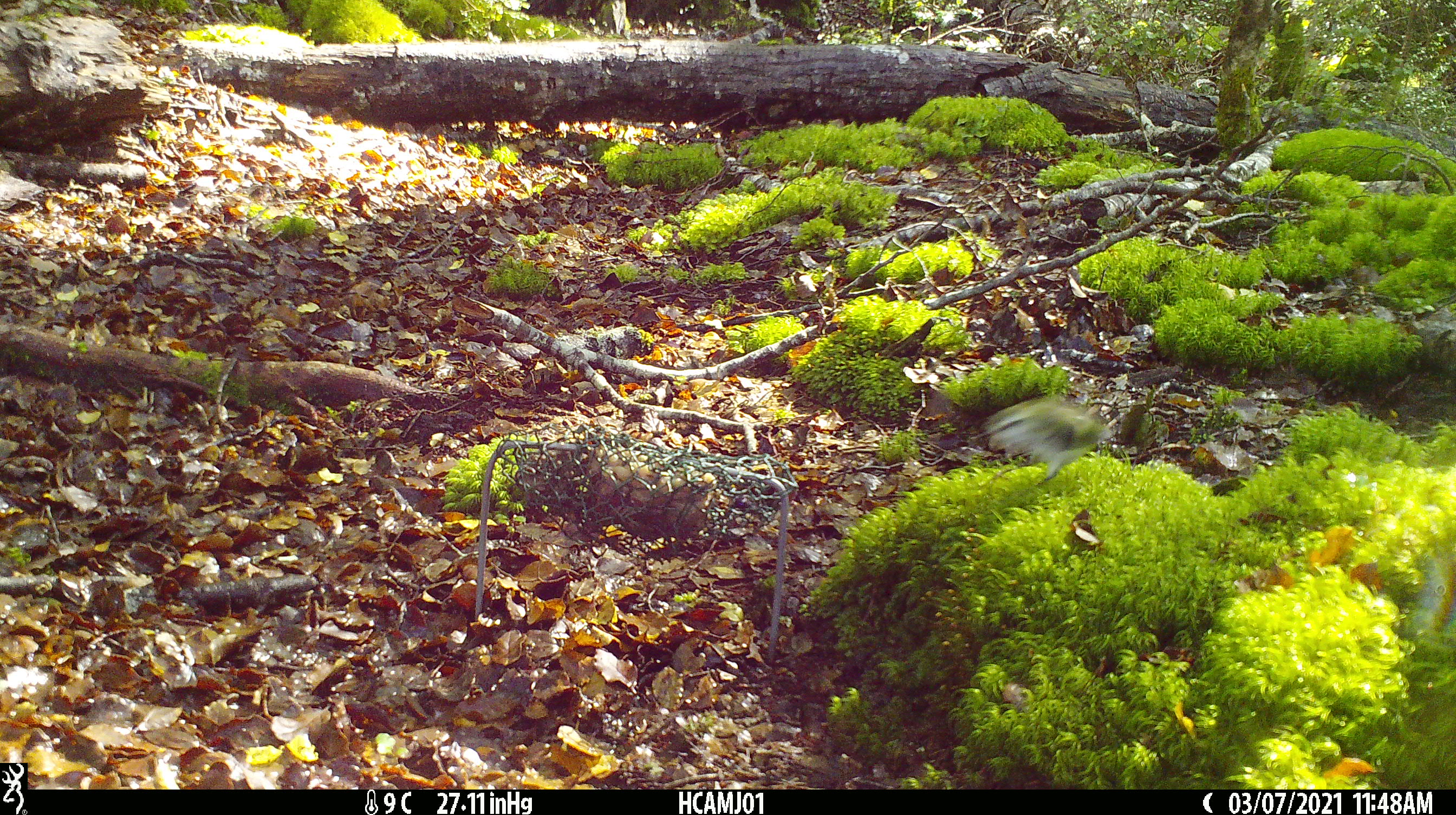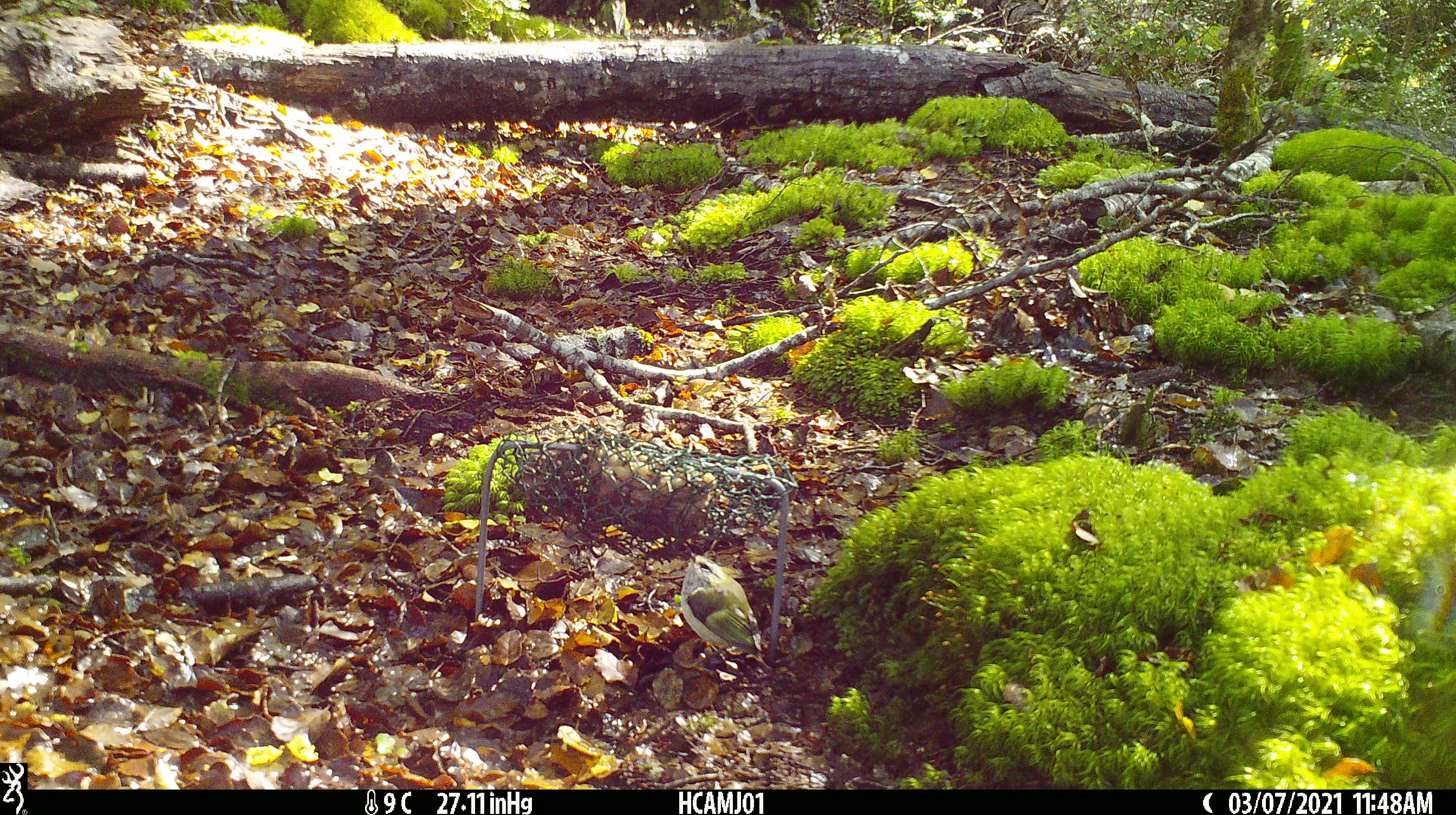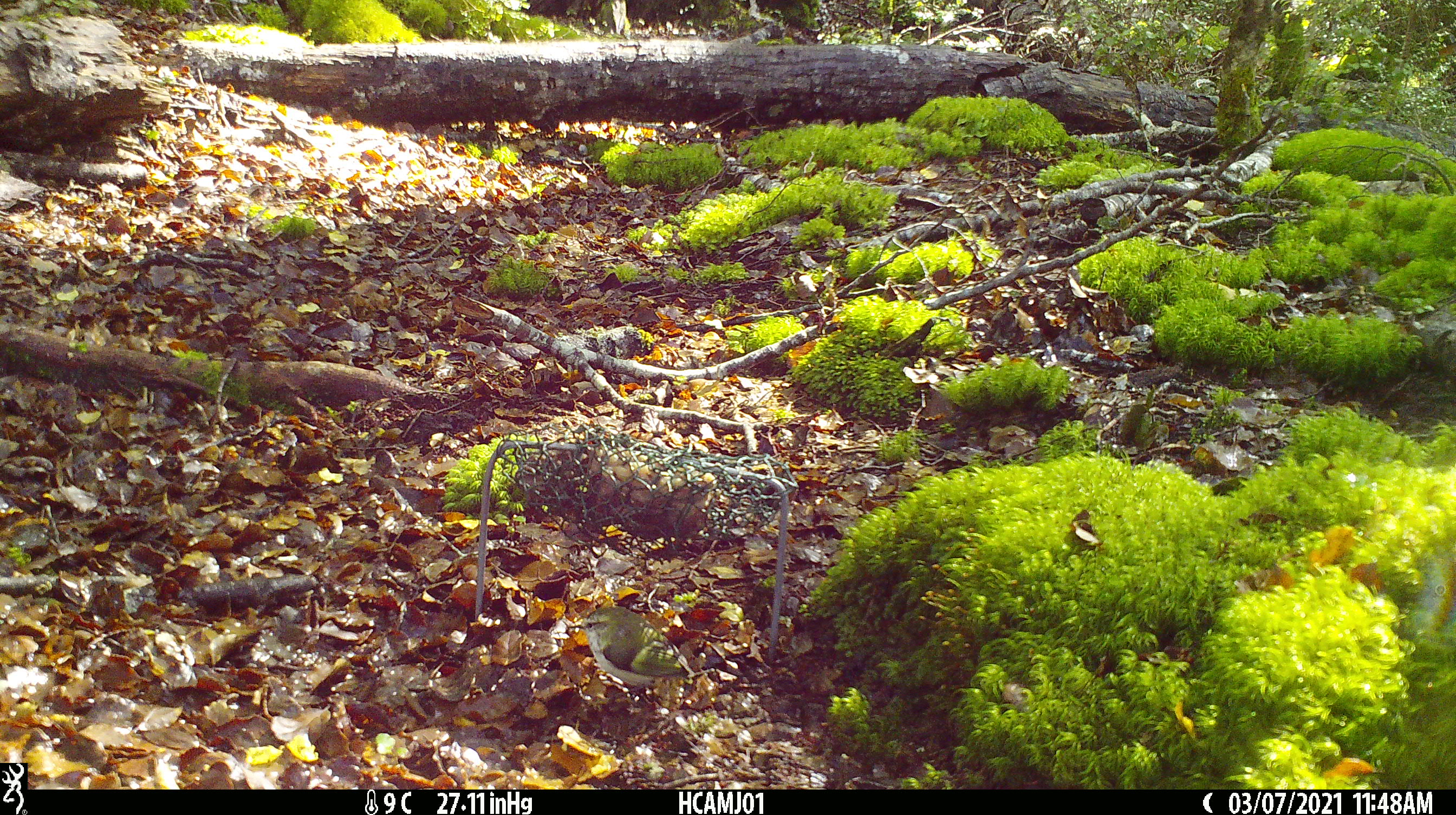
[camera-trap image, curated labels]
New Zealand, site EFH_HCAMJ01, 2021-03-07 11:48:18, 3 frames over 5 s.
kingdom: Animalia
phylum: Chordata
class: Aves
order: Passeriformes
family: Acanthisittidae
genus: Acanthisitta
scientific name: Acanthisitta chloris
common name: rifleman